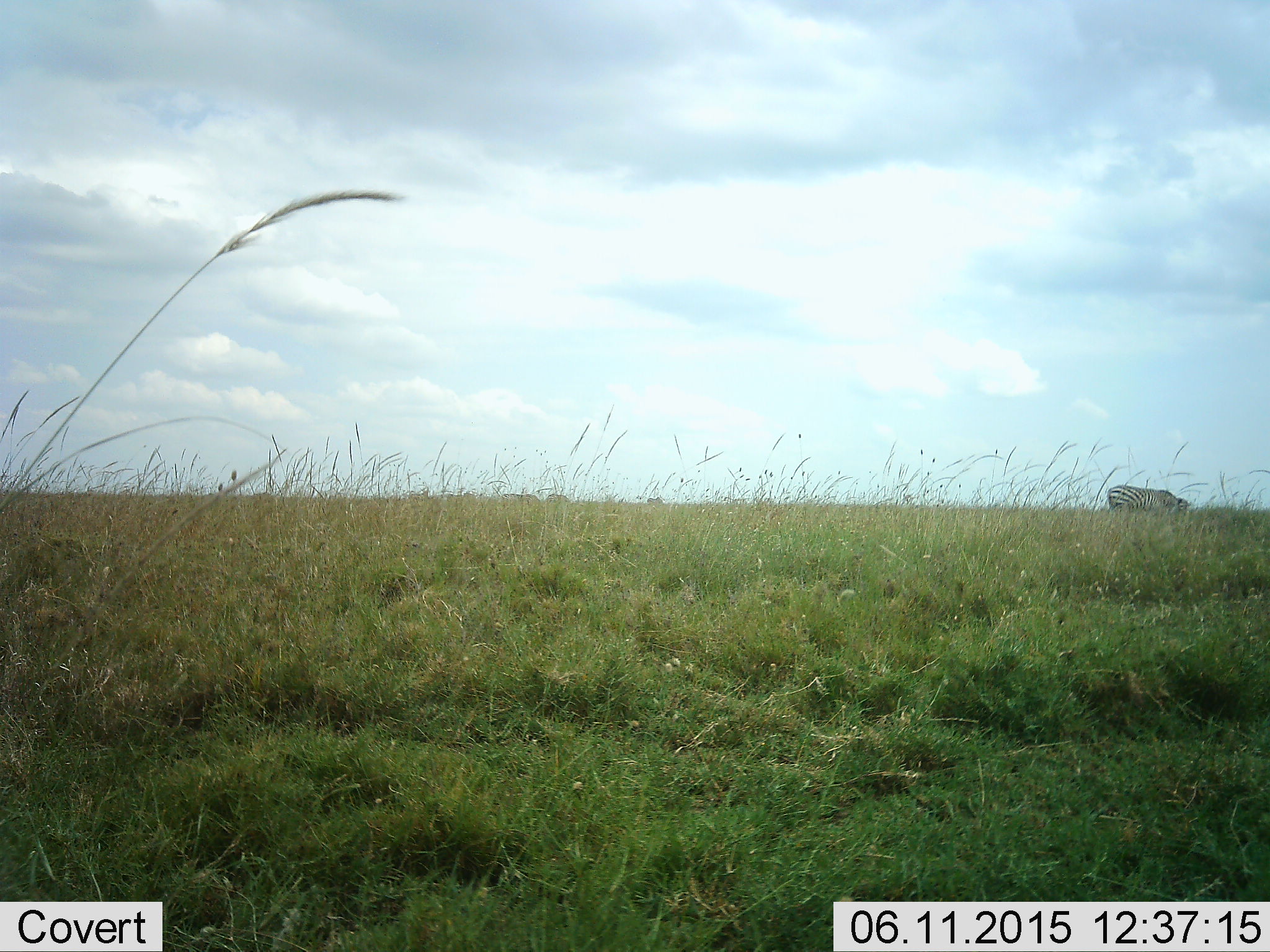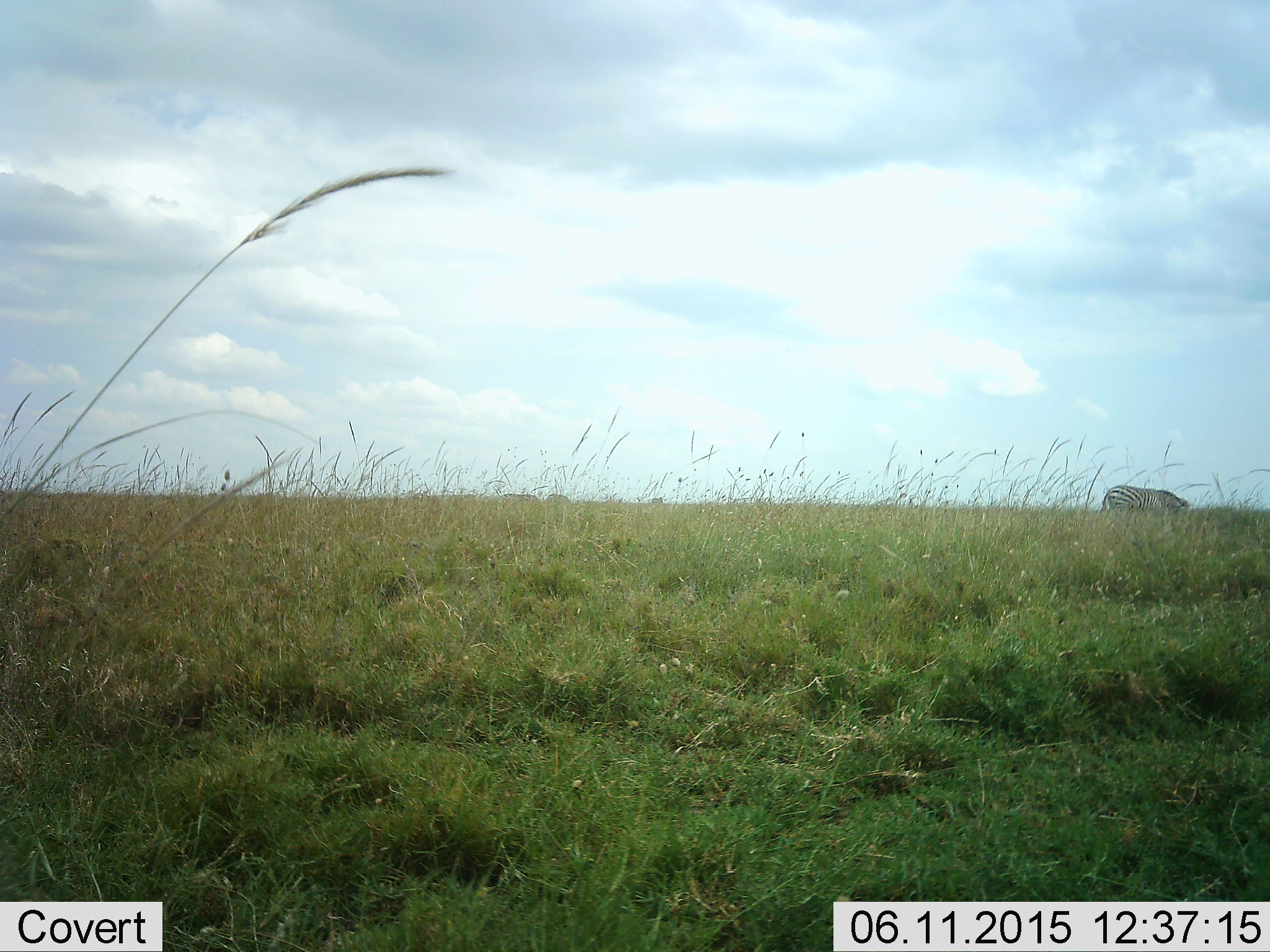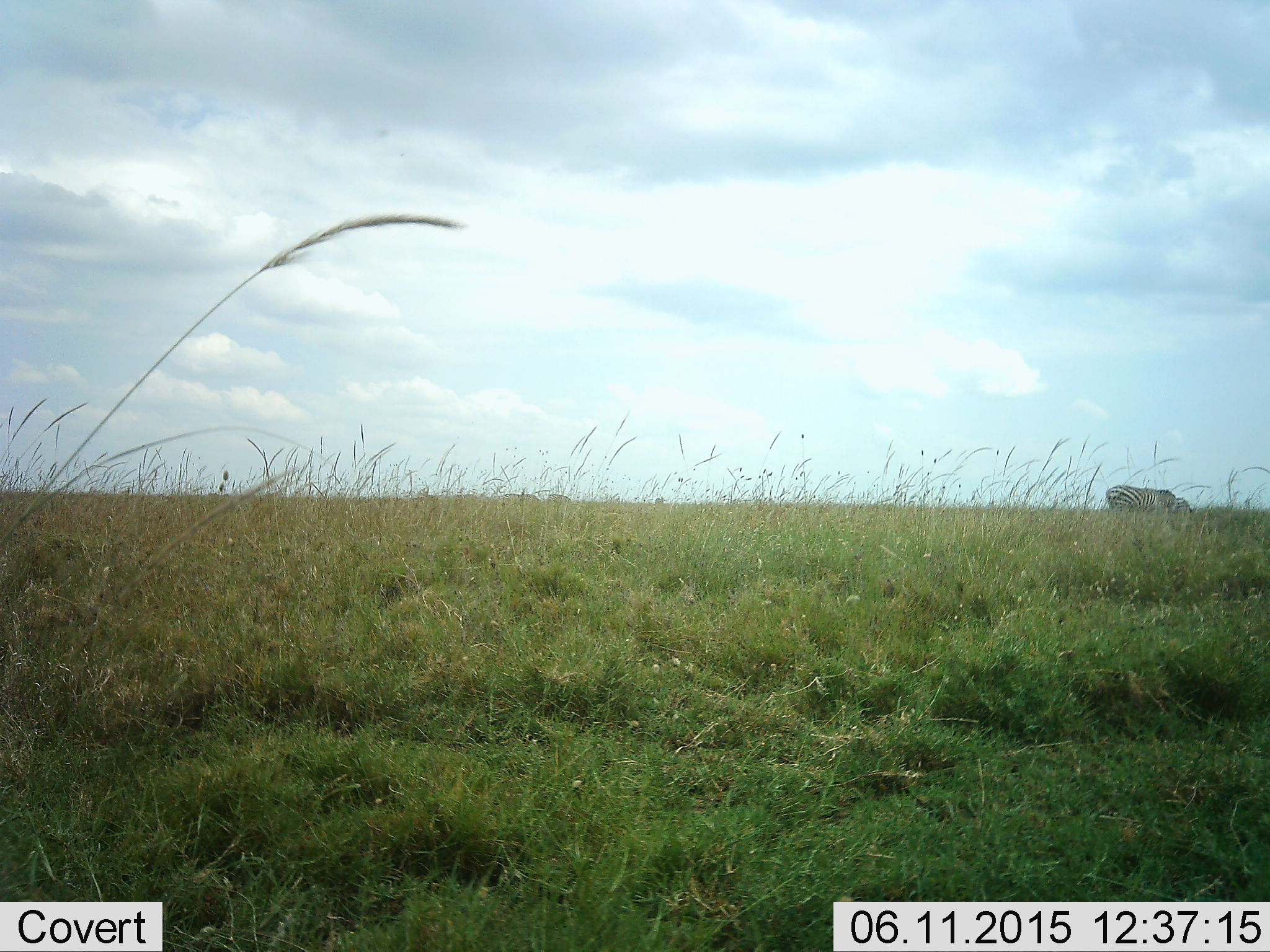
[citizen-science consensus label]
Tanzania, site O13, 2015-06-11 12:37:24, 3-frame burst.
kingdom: Animalia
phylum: Chordata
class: Mammalia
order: Perissodactyla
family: Equidae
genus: Equus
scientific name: Equus quagga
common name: plains zebra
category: zebra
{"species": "zebra (plains zebra) (Equus quagga)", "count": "1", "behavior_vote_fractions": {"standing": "40%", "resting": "0%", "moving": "10%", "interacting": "10%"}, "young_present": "0%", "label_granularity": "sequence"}